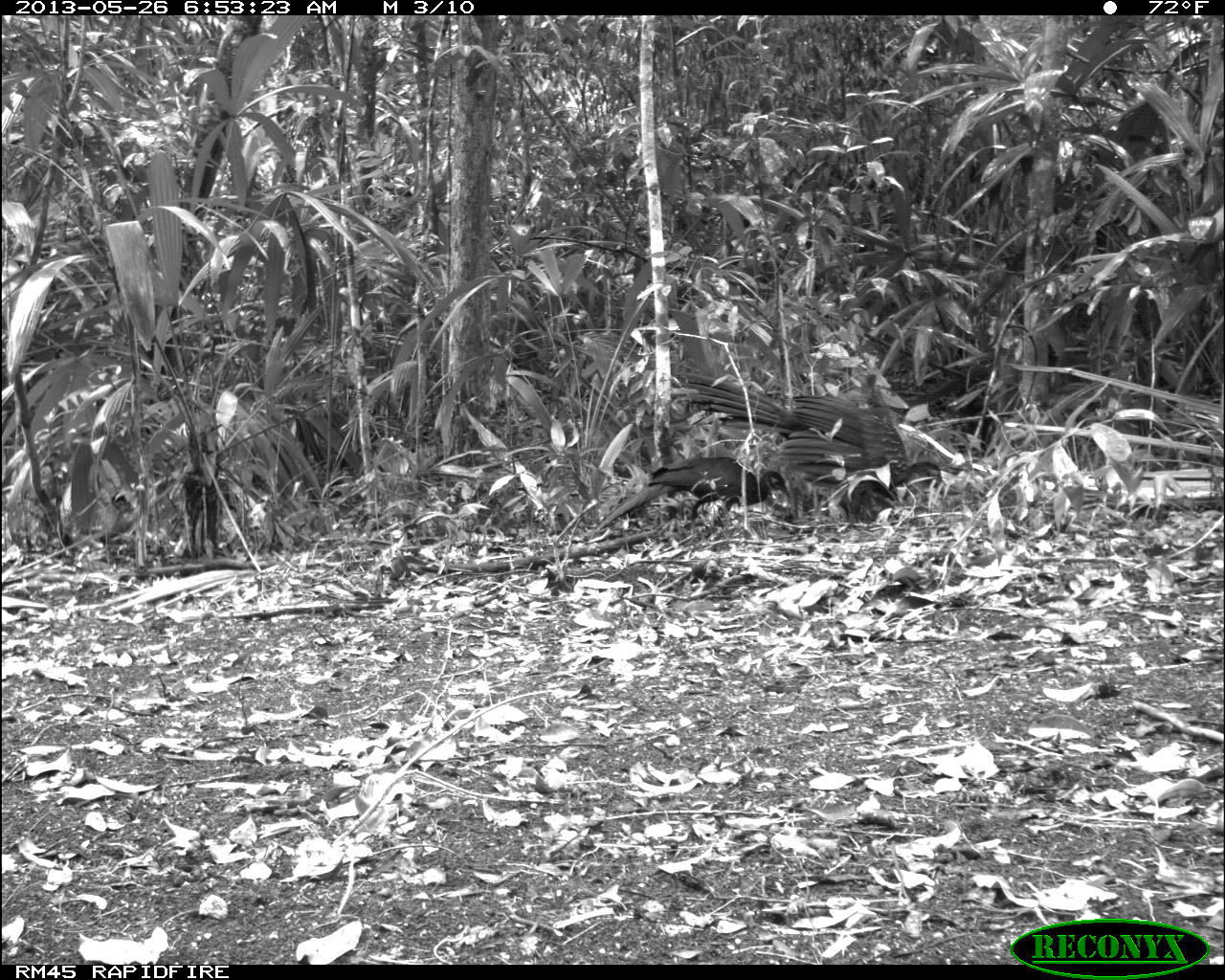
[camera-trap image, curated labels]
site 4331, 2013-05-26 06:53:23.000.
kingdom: Animalia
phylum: Chordata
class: Aves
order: Galliformes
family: Cracidae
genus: Penelope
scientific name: Penelope purpurascens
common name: crested guan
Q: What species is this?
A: Penelope purpurascens (crested guan).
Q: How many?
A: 2.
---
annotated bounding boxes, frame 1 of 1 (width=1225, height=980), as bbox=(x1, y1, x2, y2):
penelope purpurascens: bbox=(686, 378, 973, 528); bbox=(595, 456, 788, 534)